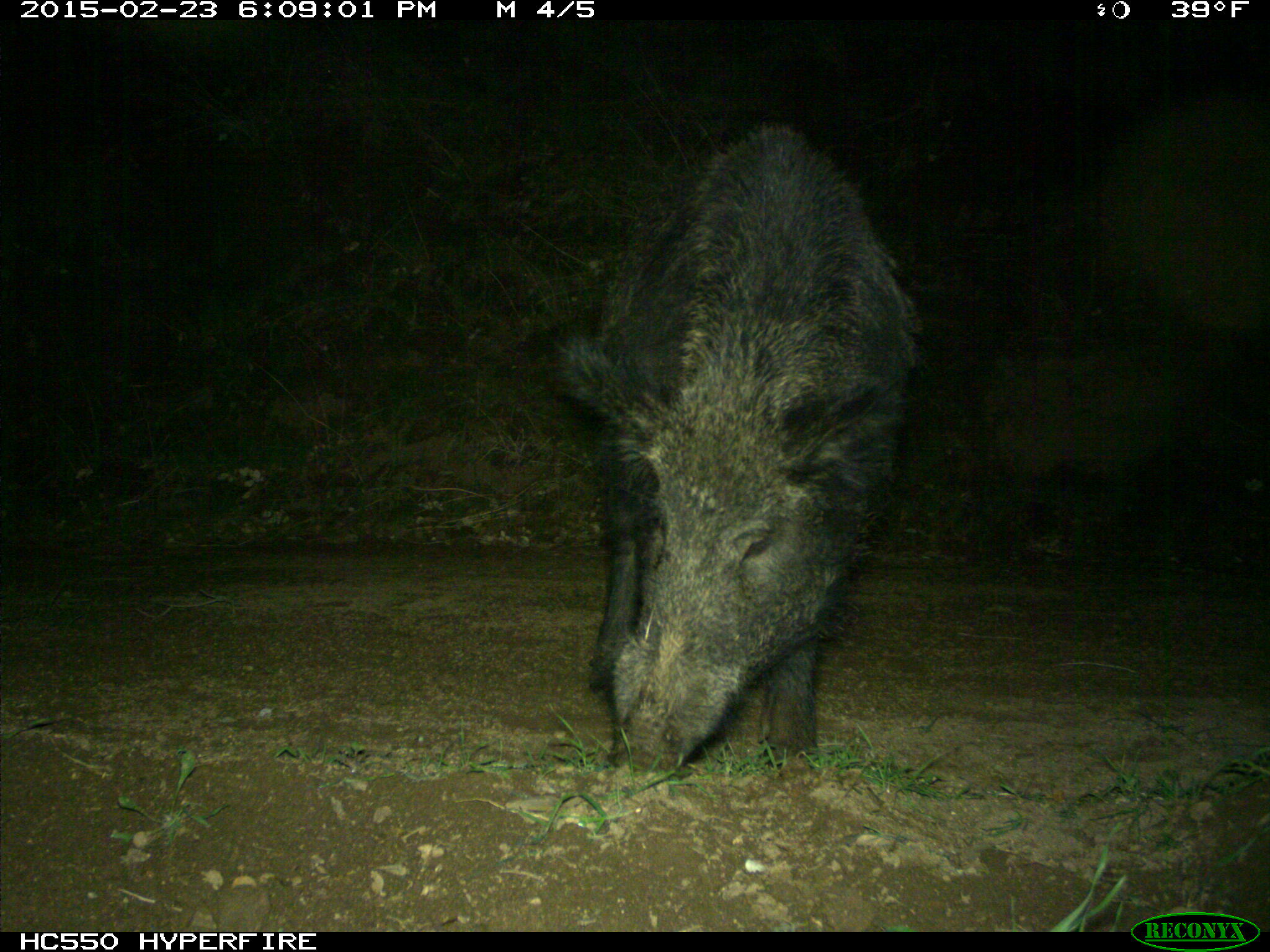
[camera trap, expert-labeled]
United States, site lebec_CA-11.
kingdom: Animalia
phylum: Chordata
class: Mammalia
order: Artiodactyla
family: Suidae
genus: Sus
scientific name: Sus scrofa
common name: wild boar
Sus scrofa (wild boar).